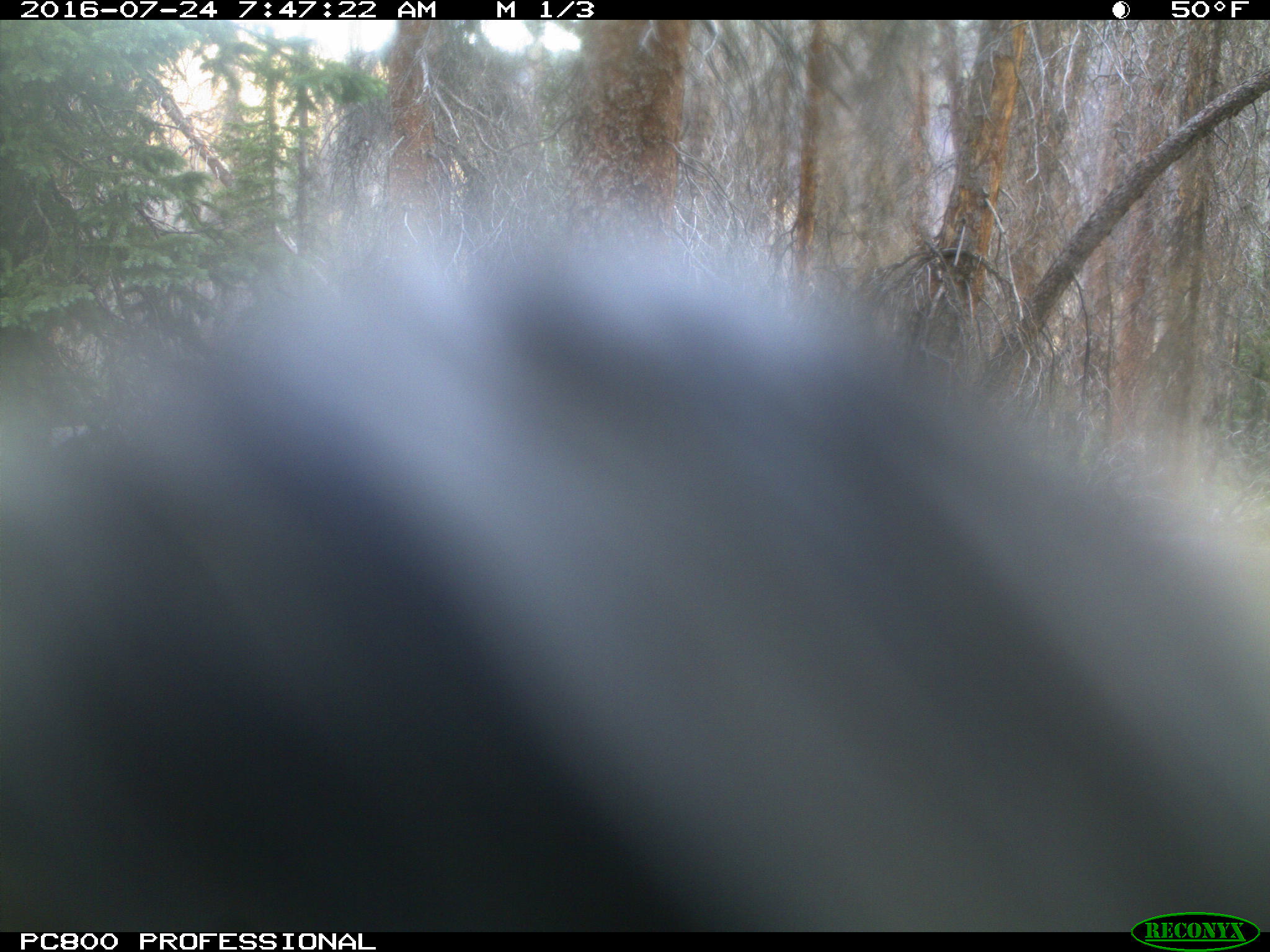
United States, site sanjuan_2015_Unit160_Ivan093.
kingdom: Animalia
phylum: Chordata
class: Mammalia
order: Artiodactyla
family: Cervidae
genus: Cervus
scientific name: Cervus elaphus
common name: red deer